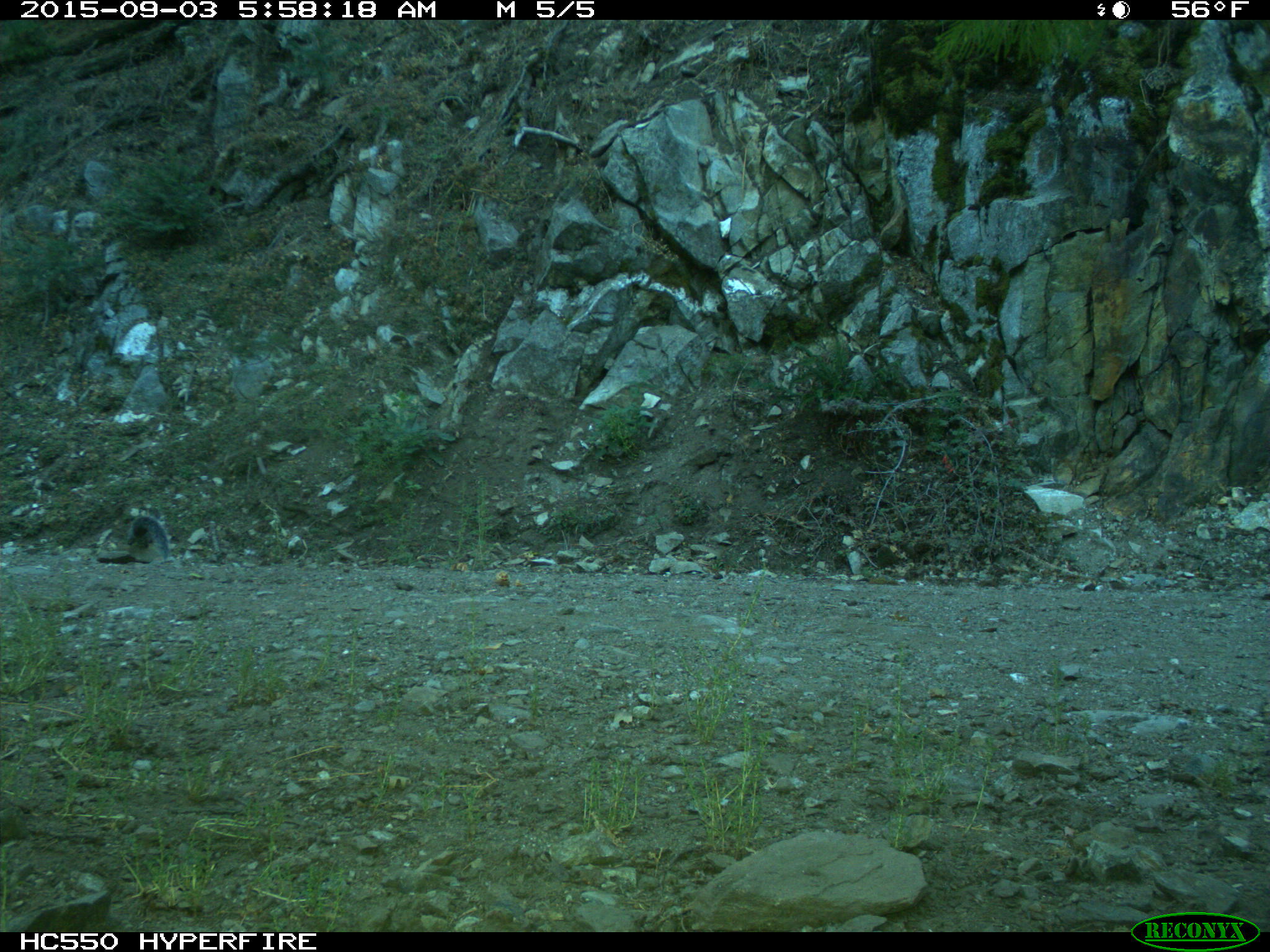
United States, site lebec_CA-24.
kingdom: Animalia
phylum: Chordata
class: Mammalia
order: Rodentia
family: Sciuridae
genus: Sciurus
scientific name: Sciurus carolinensis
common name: eastern gray squirrel